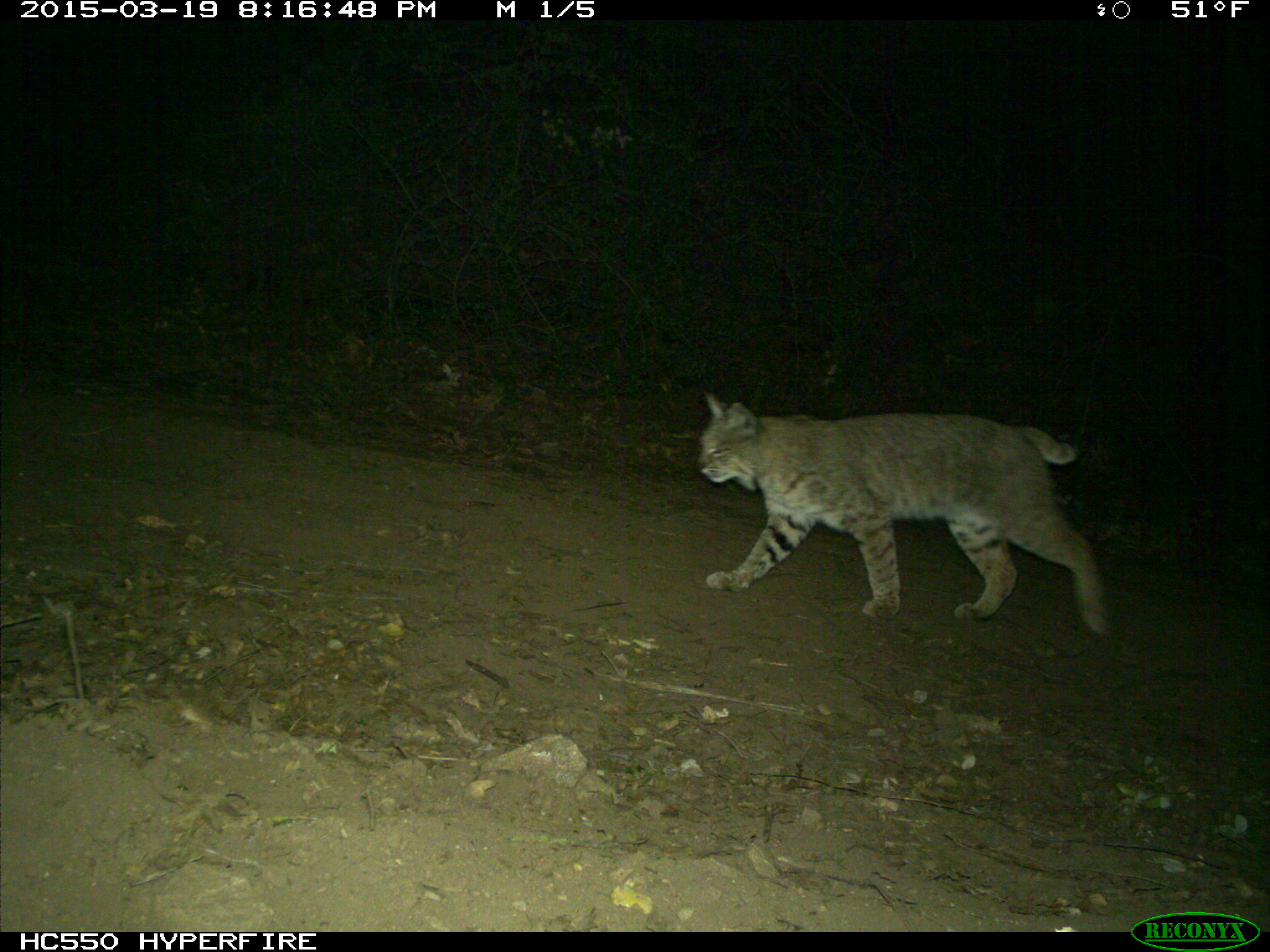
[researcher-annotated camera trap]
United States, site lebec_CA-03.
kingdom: Animalia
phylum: Chordata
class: Mammalia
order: Carnivora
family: Felidae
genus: Lynx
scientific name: Lynx rufus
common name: bobcat